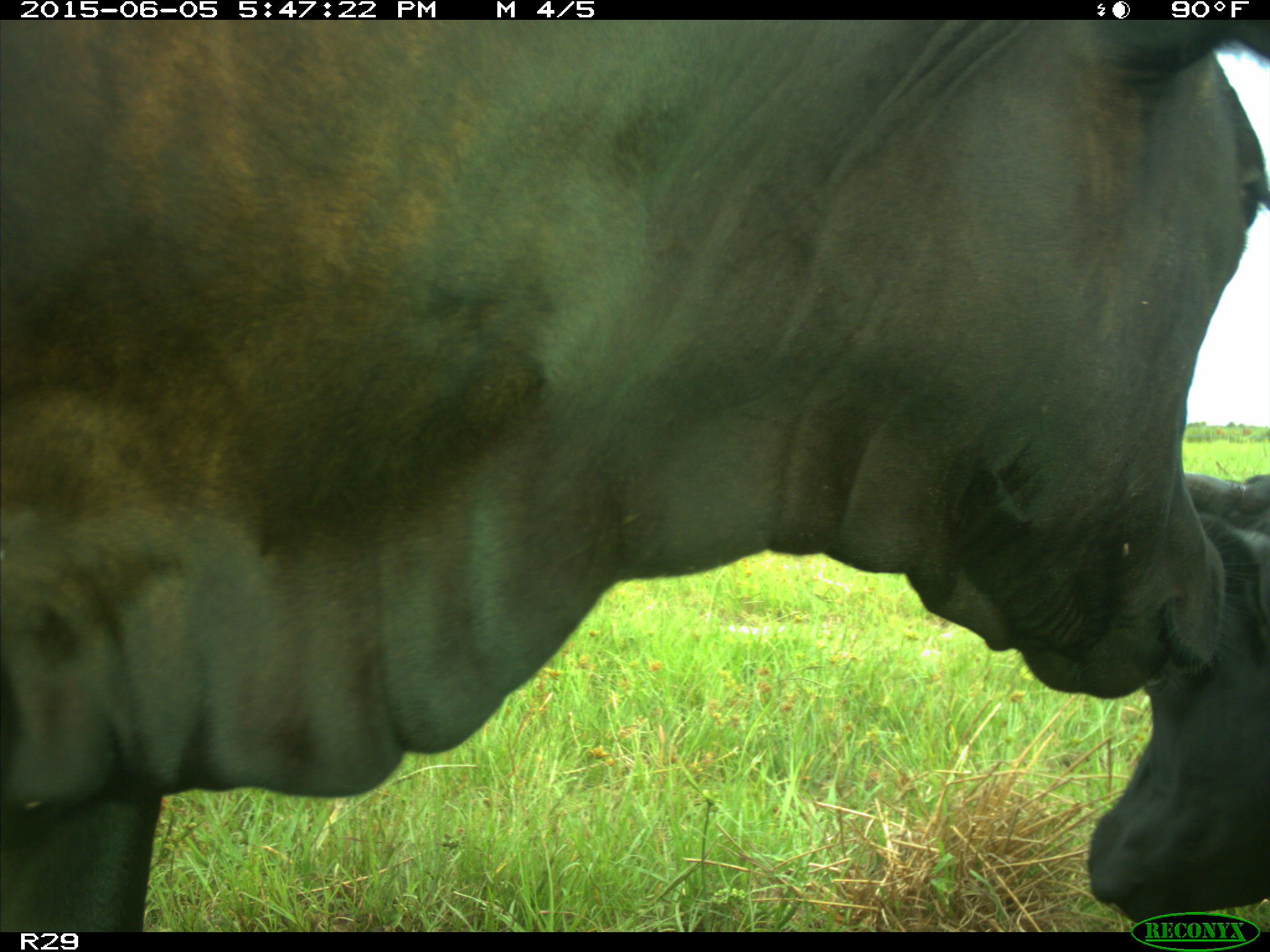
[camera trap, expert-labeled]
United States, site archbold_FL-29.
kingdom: Animalia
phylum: Chordata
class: Mammalia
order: Artiodactyla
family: Bovidae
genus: Bos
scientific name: Bos taurus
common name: domestic cow